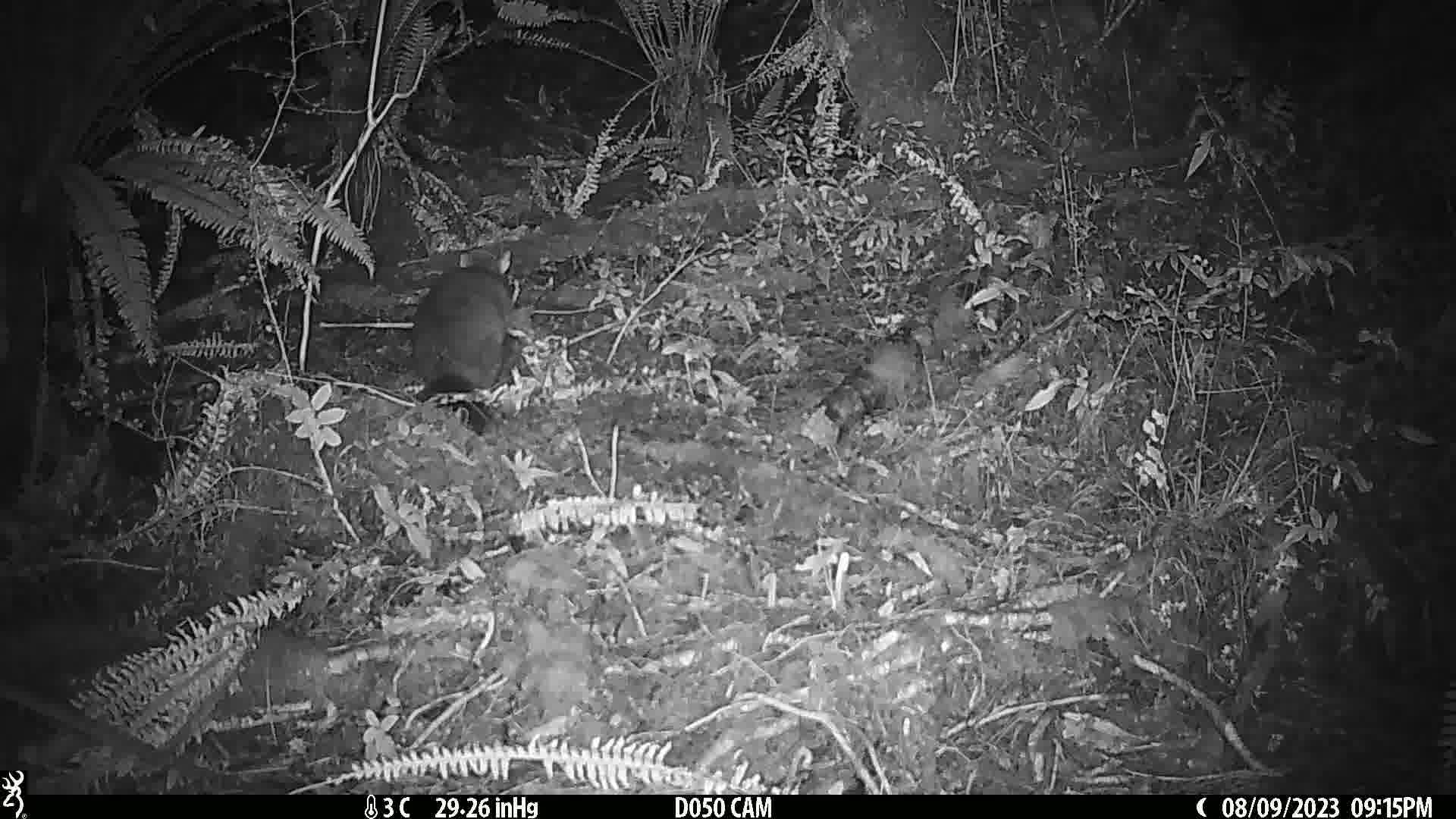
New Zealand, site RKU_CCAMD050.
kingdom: Animalia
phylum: Chordata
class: Mammalia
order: Diprotodontia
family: Phalangeridae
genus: Trichosurus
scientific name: Trichosurus vulpecula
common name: common brushtail possum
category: possum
Possum (common brushtail possum) (Trichosurus vulpecula).